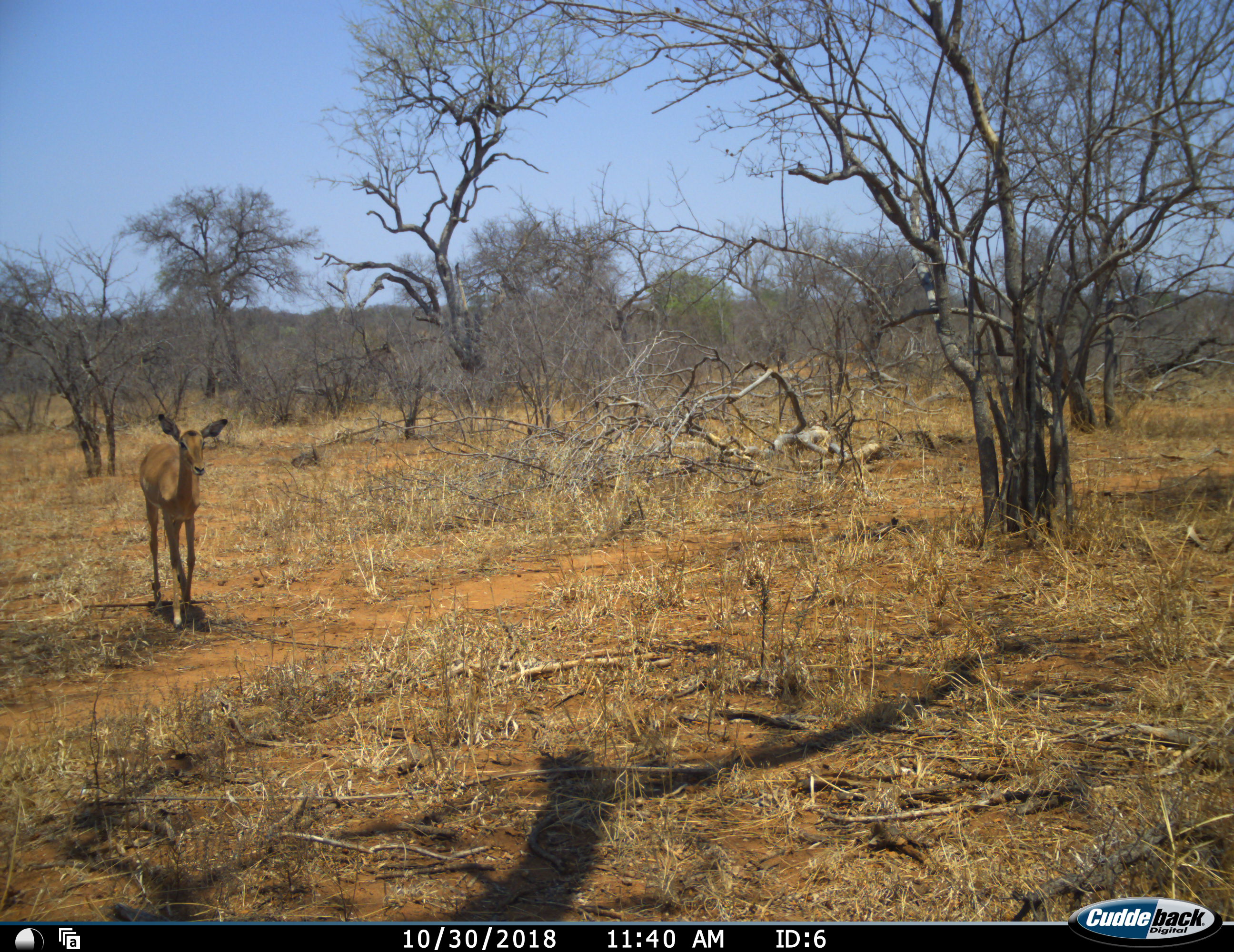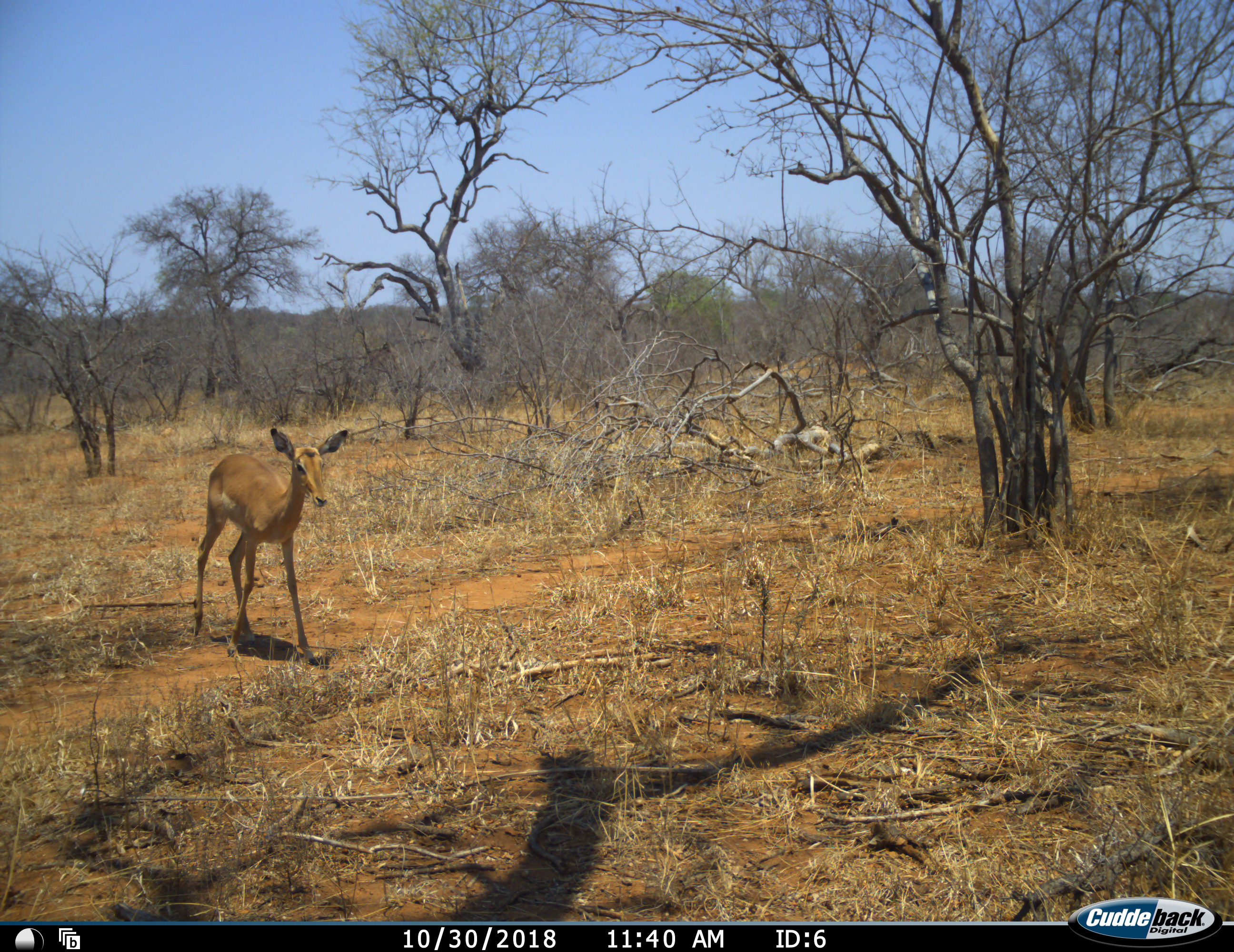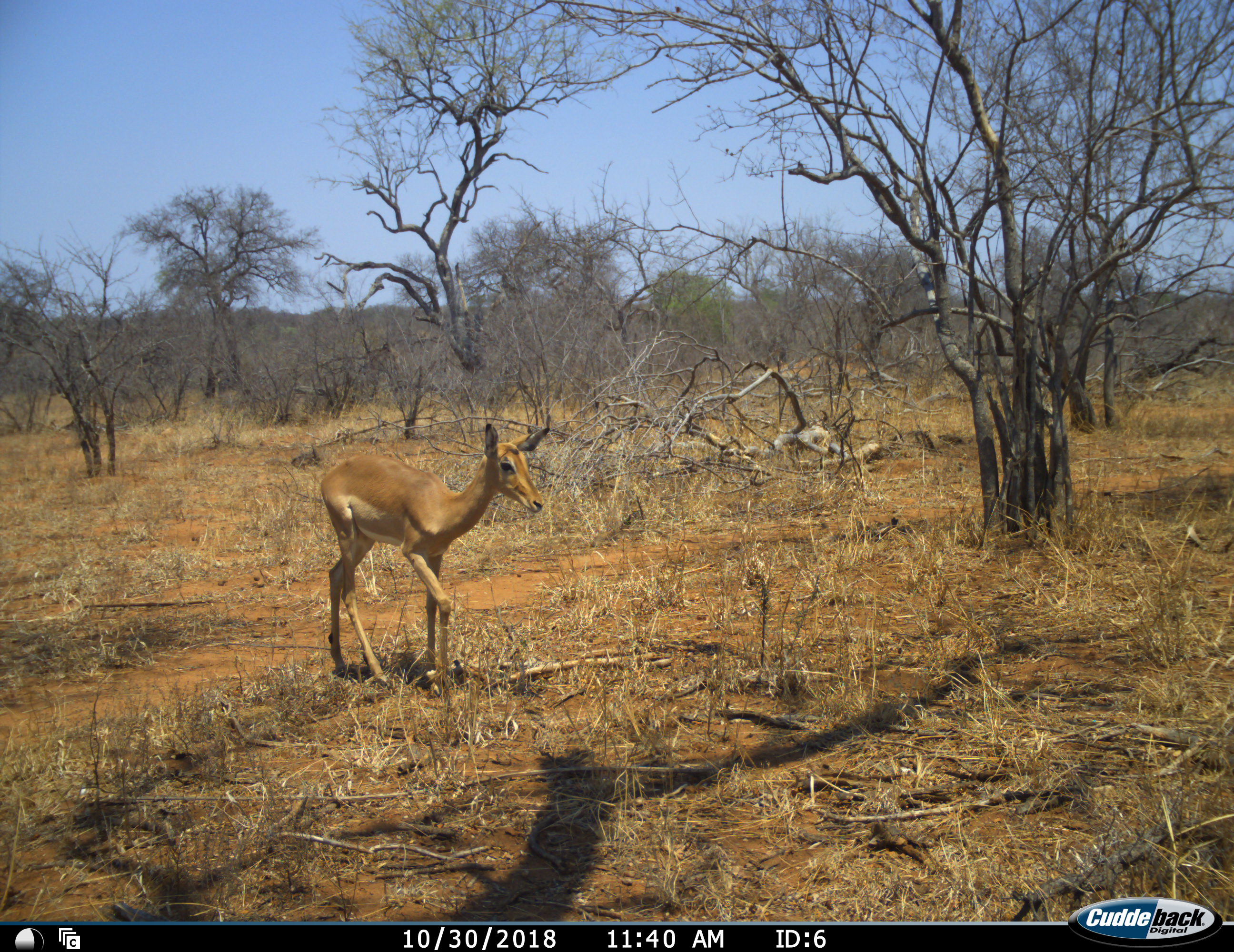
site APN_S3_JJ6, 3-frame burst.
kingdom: Animalia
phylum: Chordata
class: Mammalia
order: Artiodactyla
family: Bovidae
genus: Aepyceros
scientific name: Aepyceros melampus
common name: impala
Impala (Aepyceros melampus), count 1. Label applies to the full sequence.